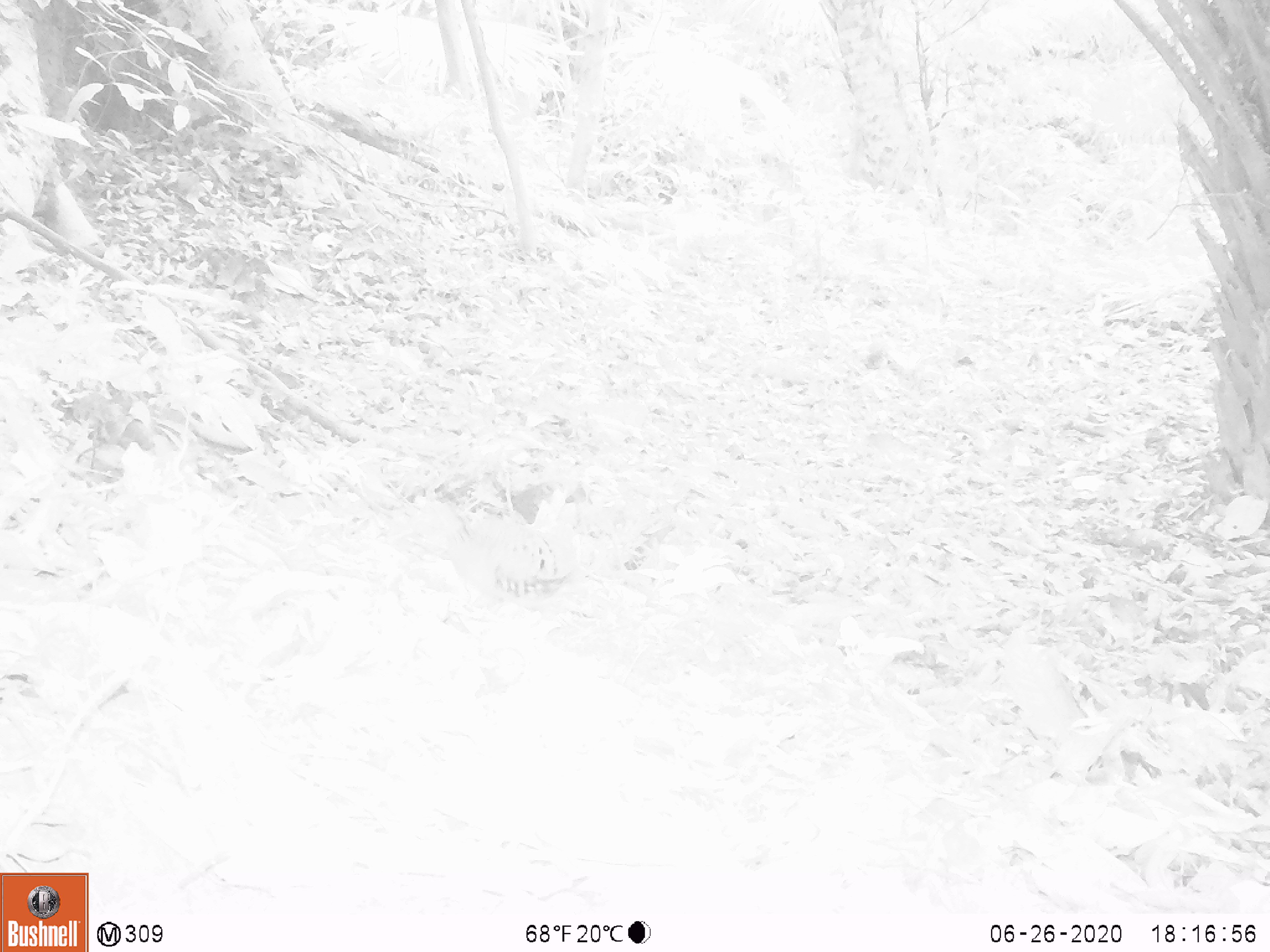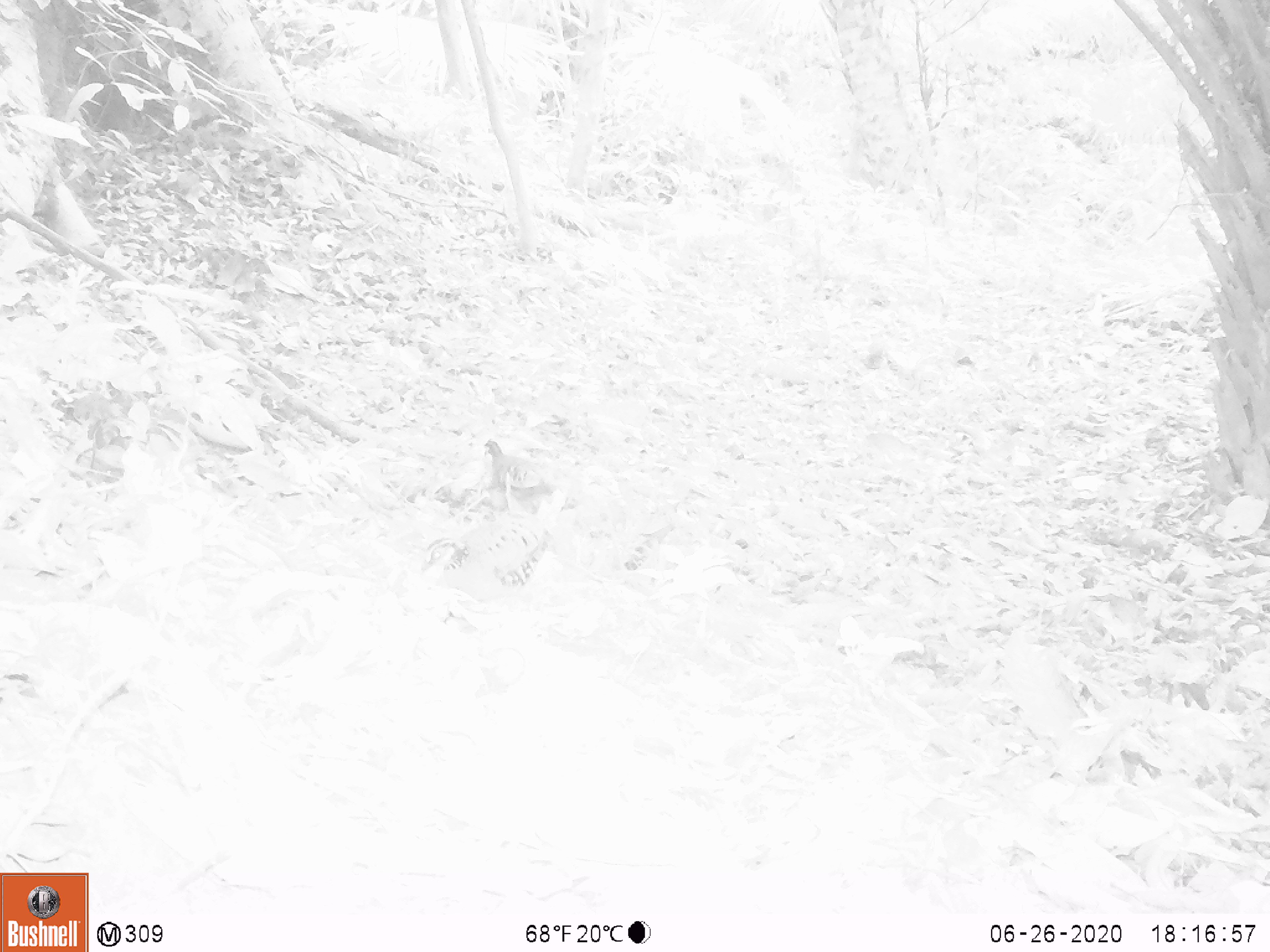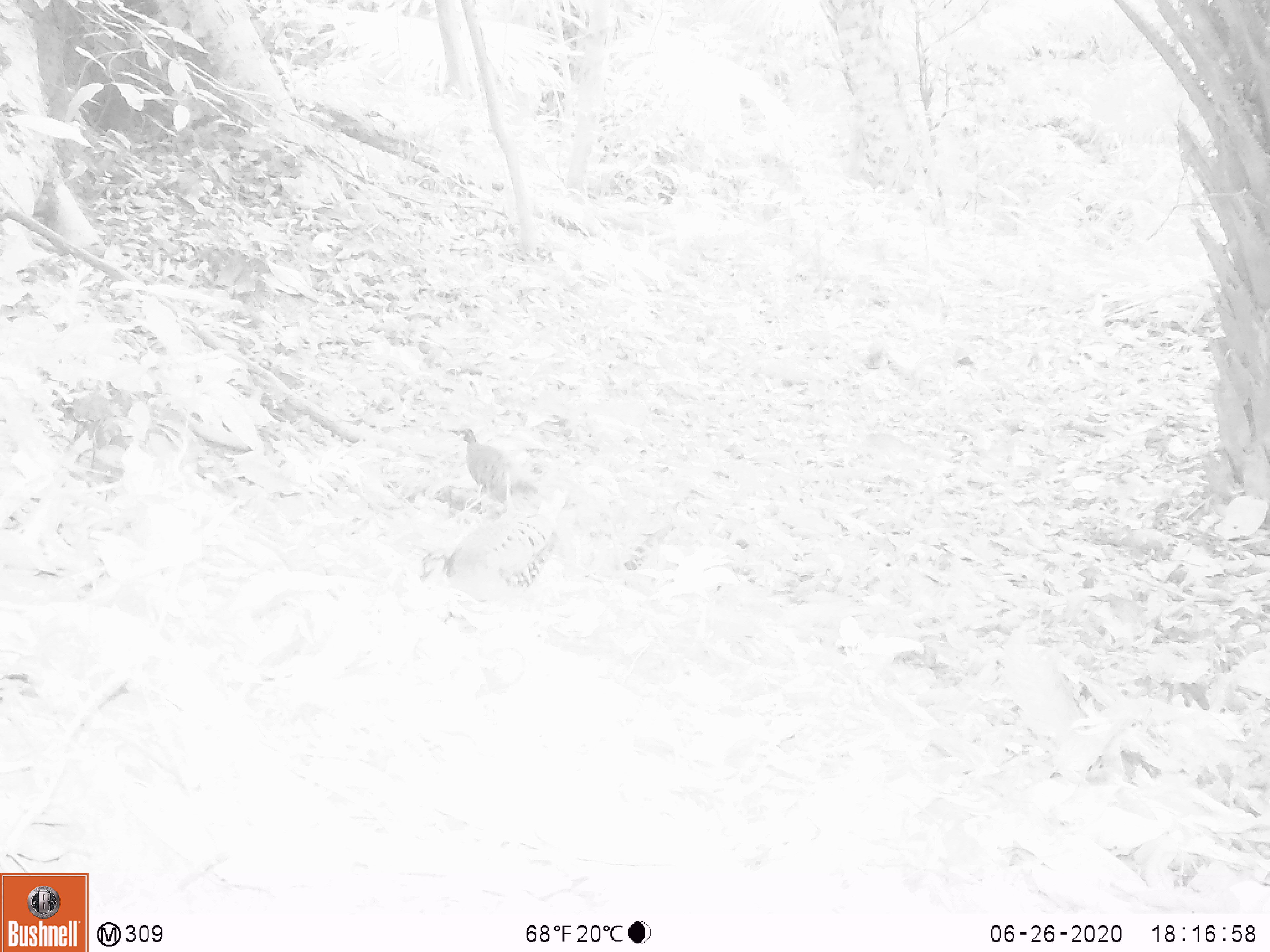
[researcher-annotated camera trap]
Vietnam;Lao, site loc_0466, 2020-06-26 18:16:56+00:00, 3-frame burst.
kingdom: Animalia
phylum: Chordata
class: Aves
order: Galliformes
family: Phasianidae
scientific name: Phasianidae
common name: partridge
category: unidentified partridge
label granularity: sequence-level